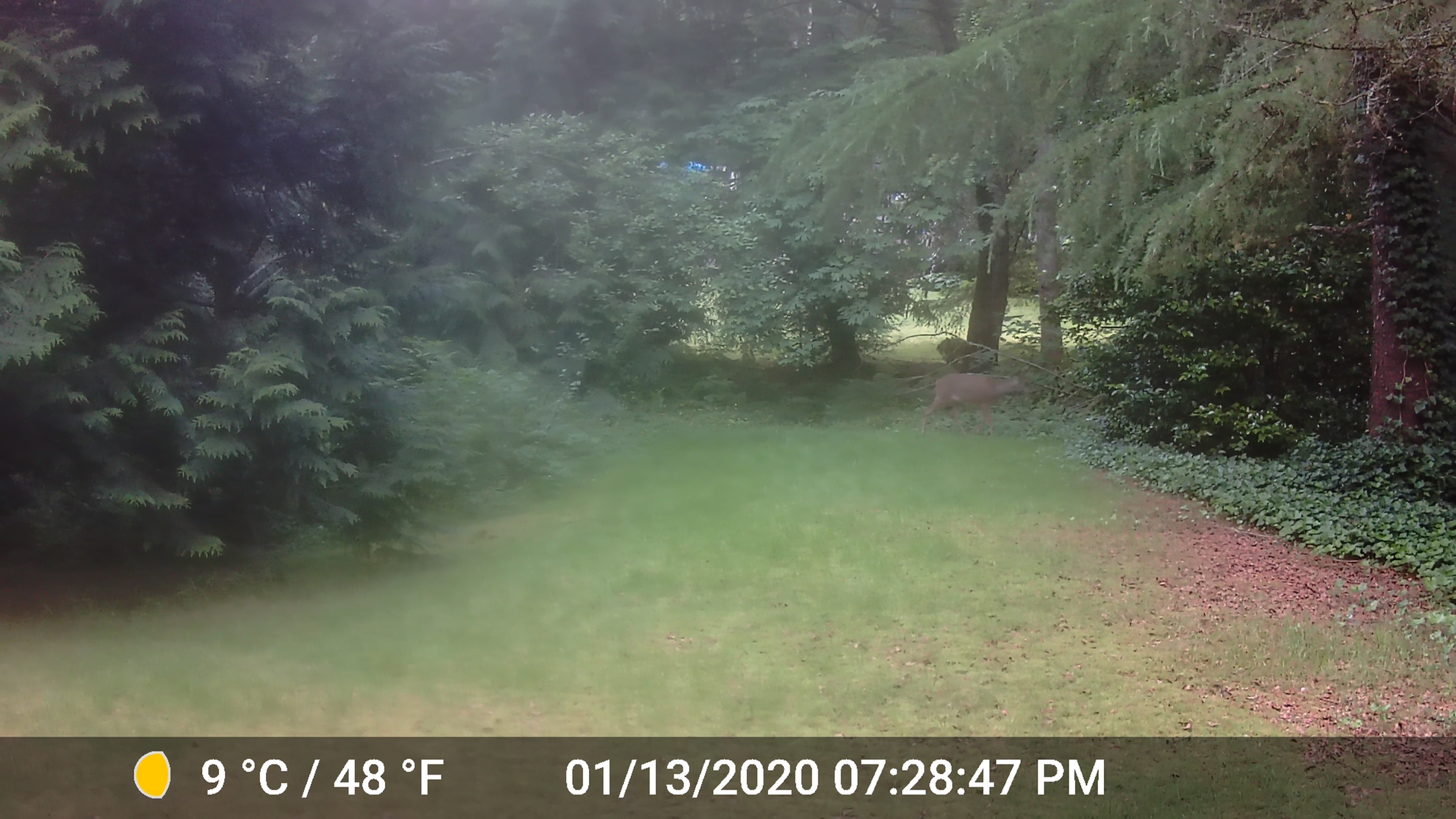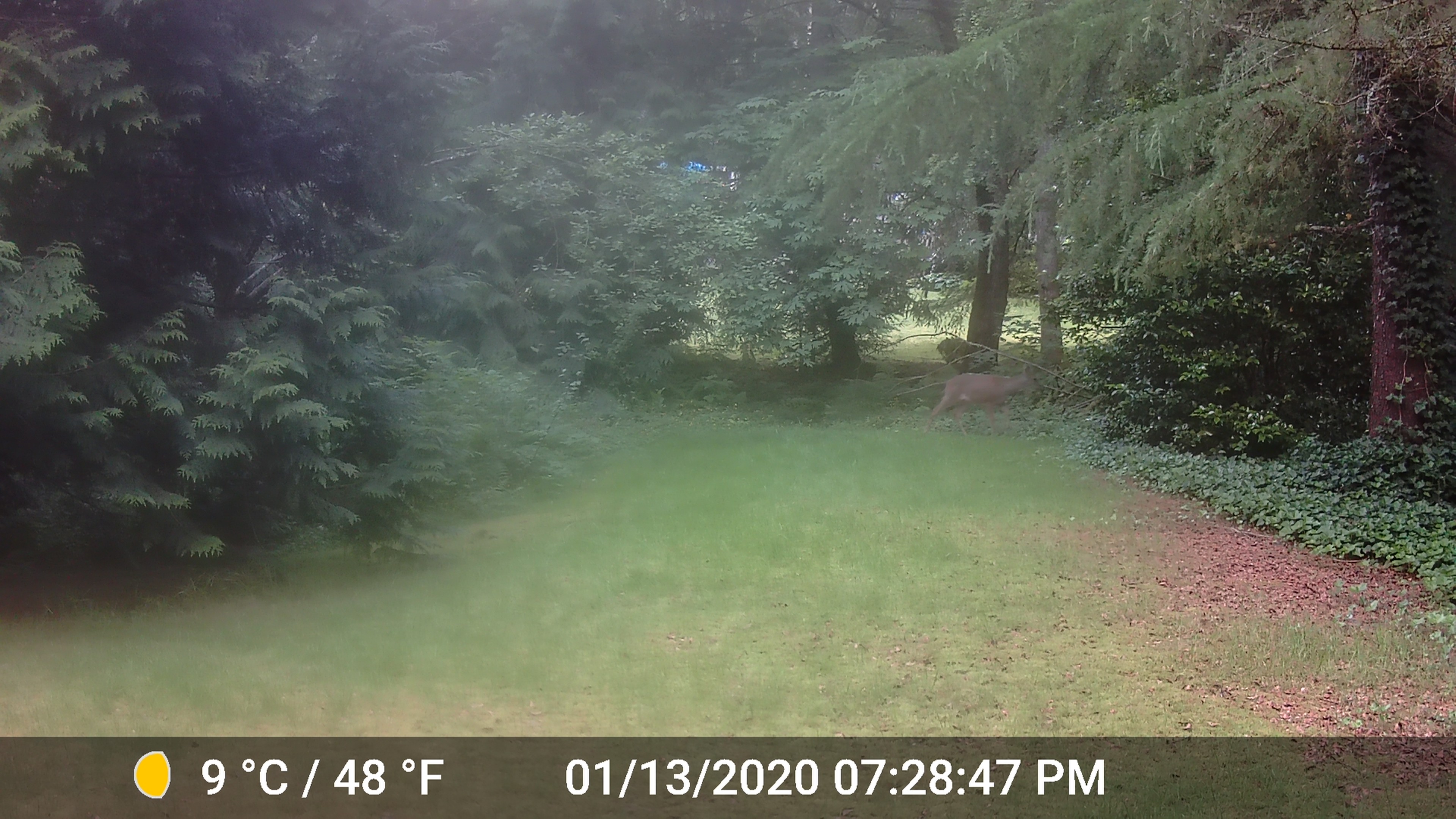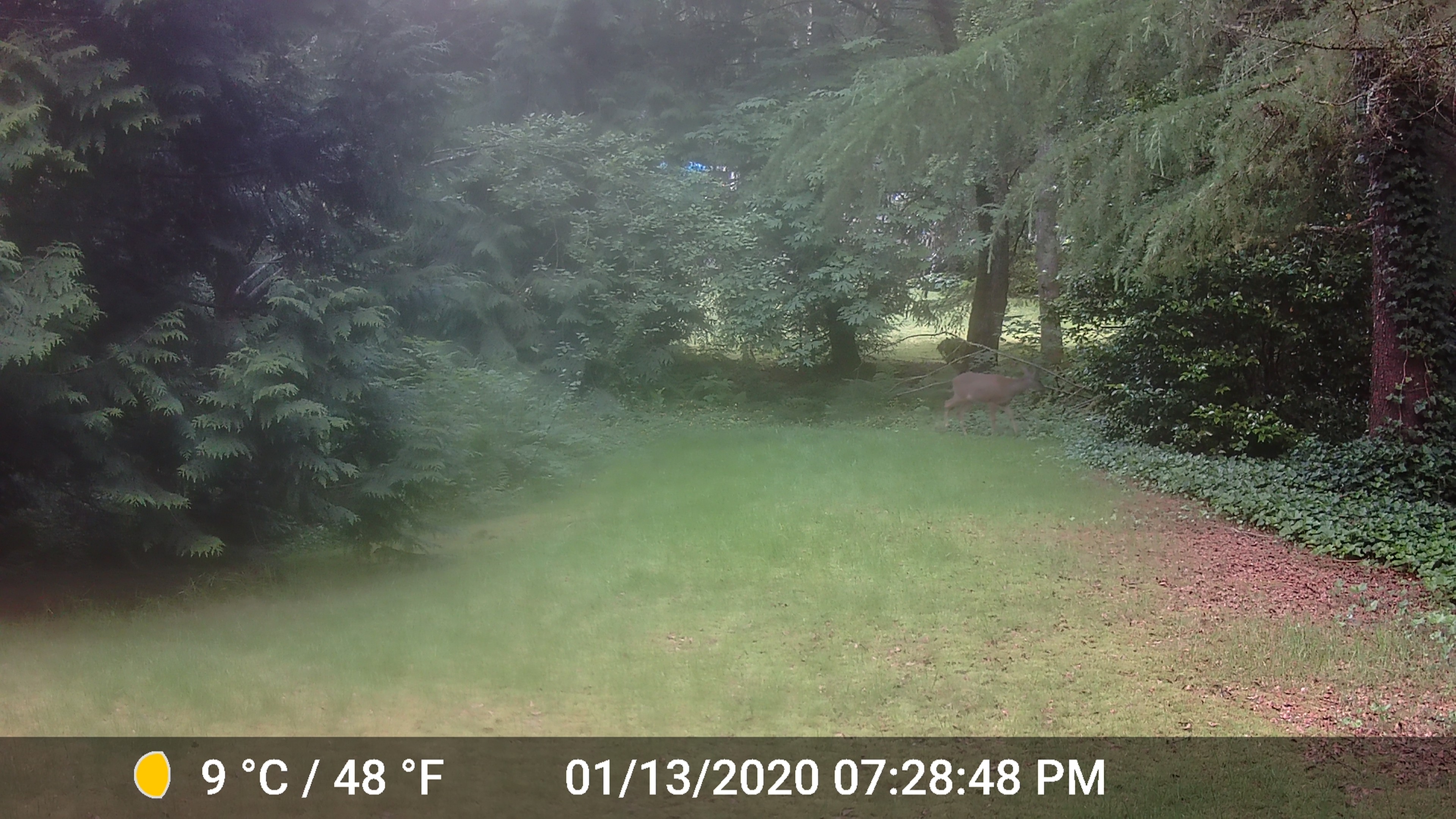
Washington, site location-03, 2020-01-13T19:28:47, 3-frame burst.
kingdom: Animalia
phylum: Chordata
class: Mammalia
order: Artiodactyla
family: Cervidae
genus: Odocoileus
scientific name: Odocoileus hemionus columbianus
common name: columbian blacktail deer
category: deer